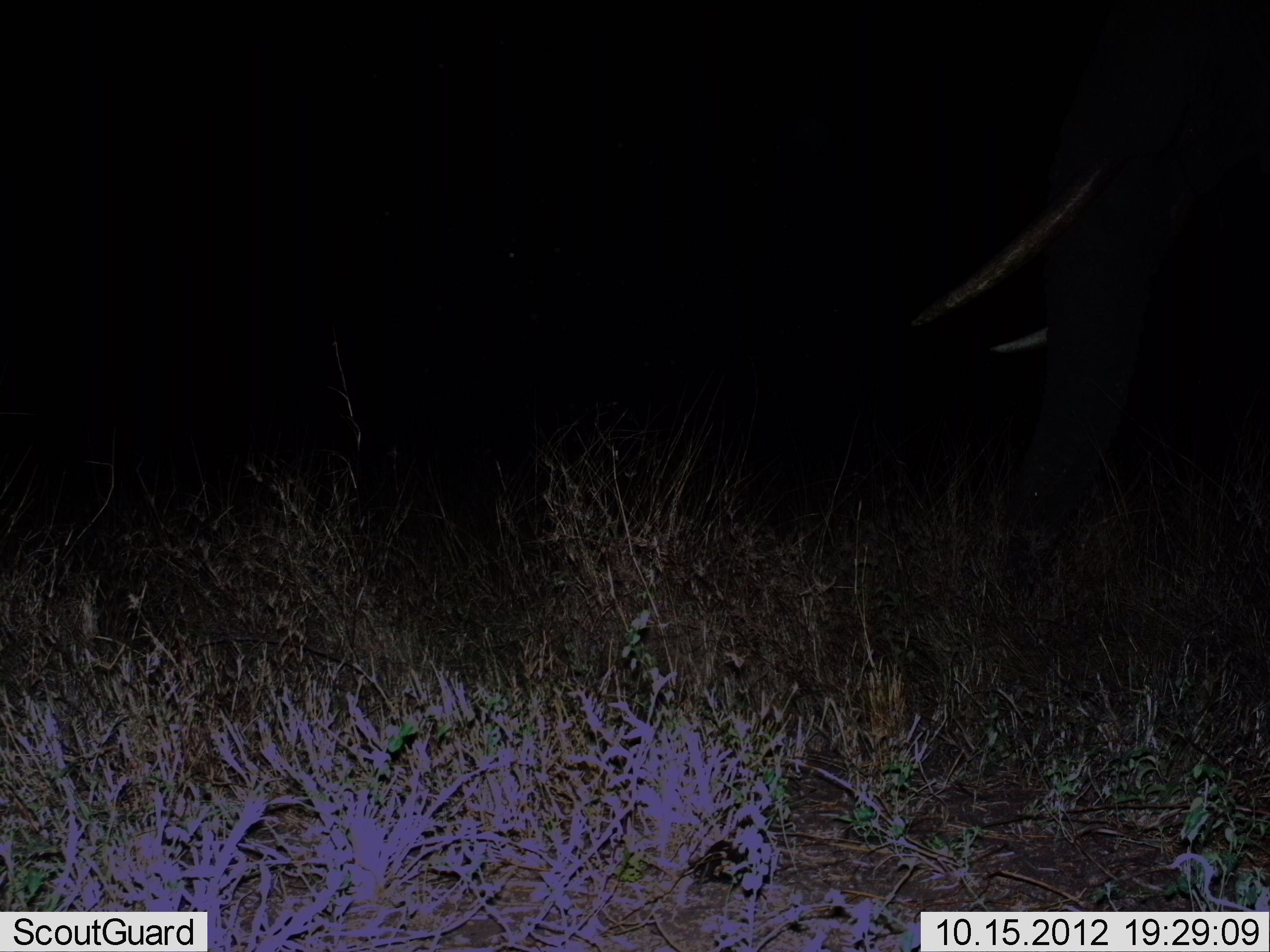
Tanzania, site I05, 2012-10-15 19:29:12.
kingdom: Animalia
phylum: Chordata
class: Mammalia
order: Proboscidea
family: Elephantidae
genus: Loxodonta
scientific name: Loxodonta africana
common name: african bush elephant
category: elephant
Elephant (african bush elephant) (Loxodonta africana), count 1. Behavior (volunteer vote fractions): standing 70%, resting 0%, moving 20%, interacting 0%. Young present (vote fraction): 0%. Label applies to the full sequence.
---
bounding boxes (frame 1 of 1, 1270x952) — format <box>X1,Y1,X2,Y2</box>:
animal: <box>907,0,1270,581</box>